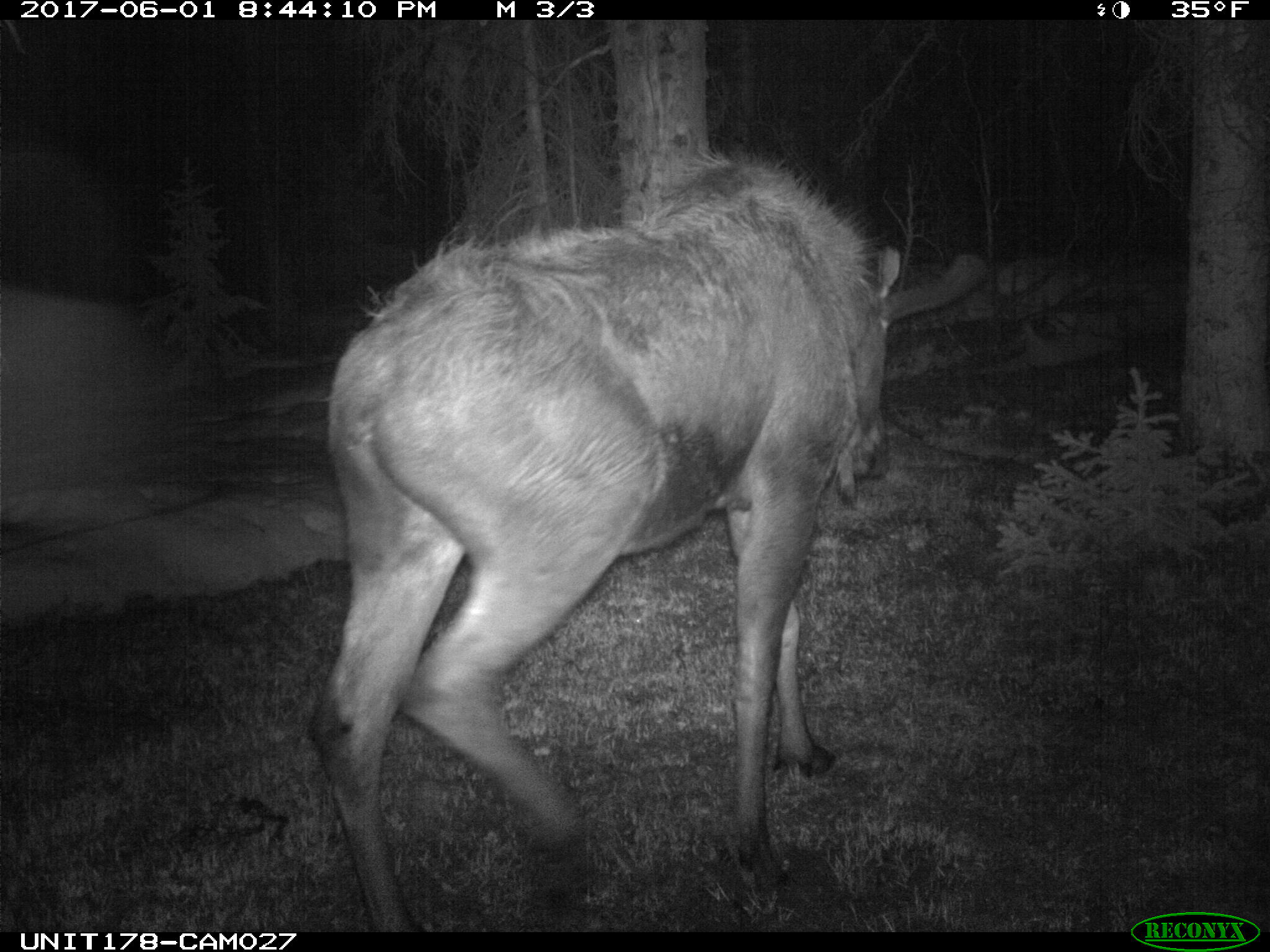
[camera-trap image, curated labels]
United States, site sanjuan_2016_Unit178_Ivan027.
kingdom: Animalia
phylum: Chordata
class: Mammalia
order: Artiodactyla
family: Cervidae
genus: Alces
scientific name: Alces alces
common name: moose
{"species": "Alces alces (moose)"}